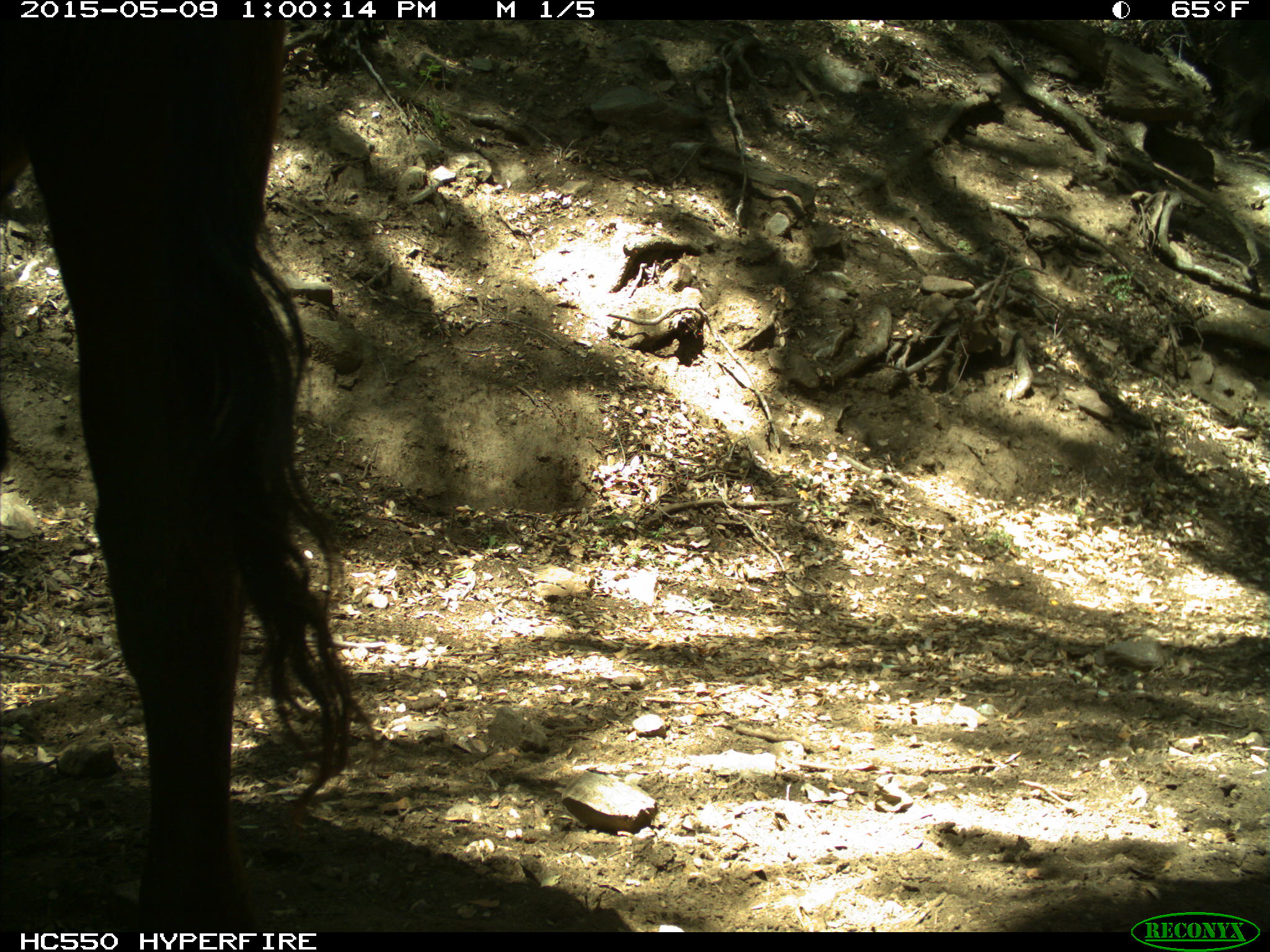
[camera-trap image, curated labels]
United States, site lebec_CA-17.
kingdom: Animalia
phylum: Chordata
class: Mammalia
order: Artiodactyla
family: Bovidae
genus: Bos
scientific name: Bos taurus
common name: domestic cow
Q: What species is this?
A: Bos taurus (domestic cow).